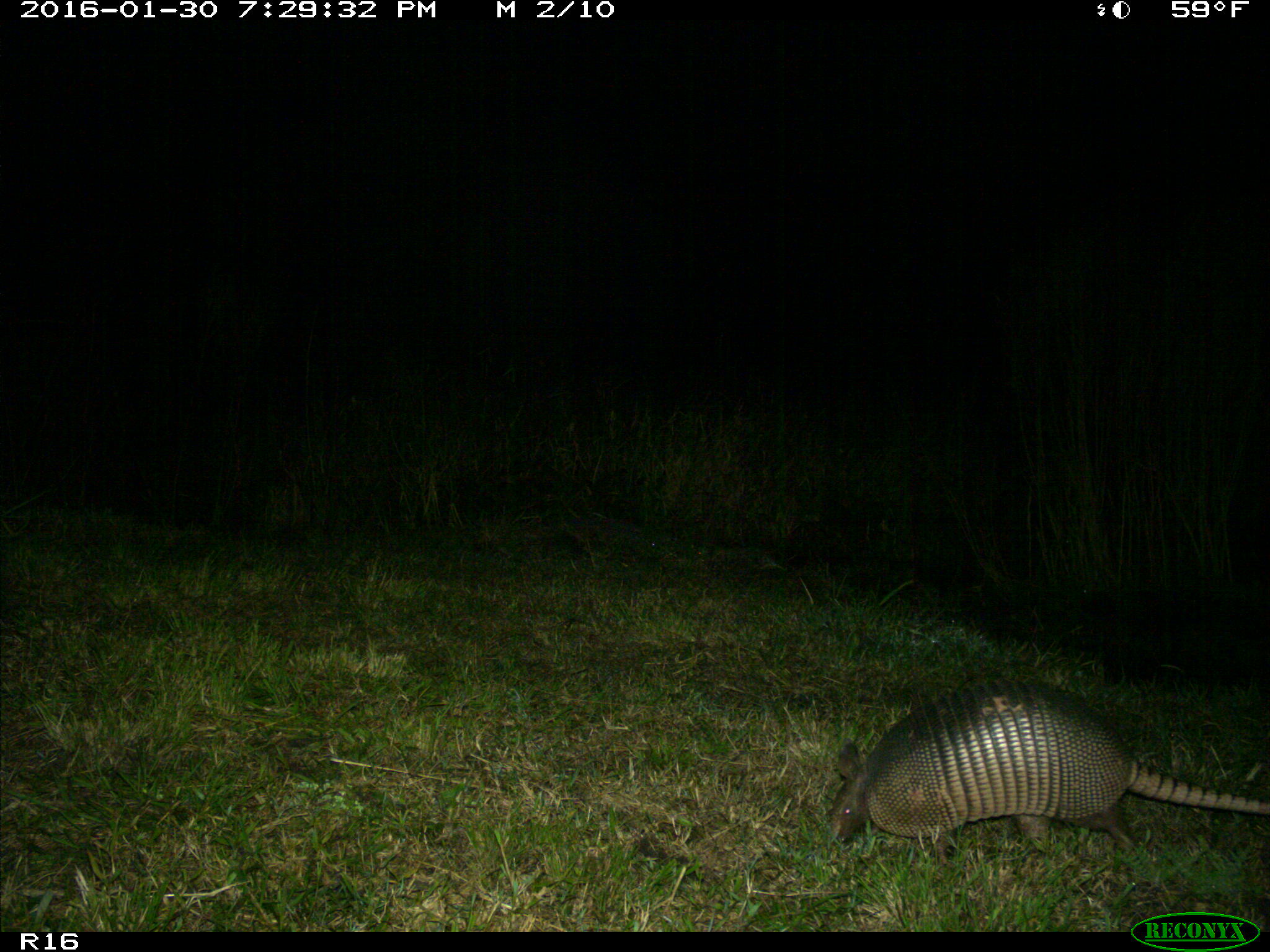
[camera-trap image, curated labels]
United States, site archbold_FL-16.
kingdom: Animalia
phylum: Chordata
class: Mammalia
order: Cingulata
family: Dasypodidae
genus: Dasypus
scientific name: Dasypus novemcinctus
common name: nine-banded armadillo